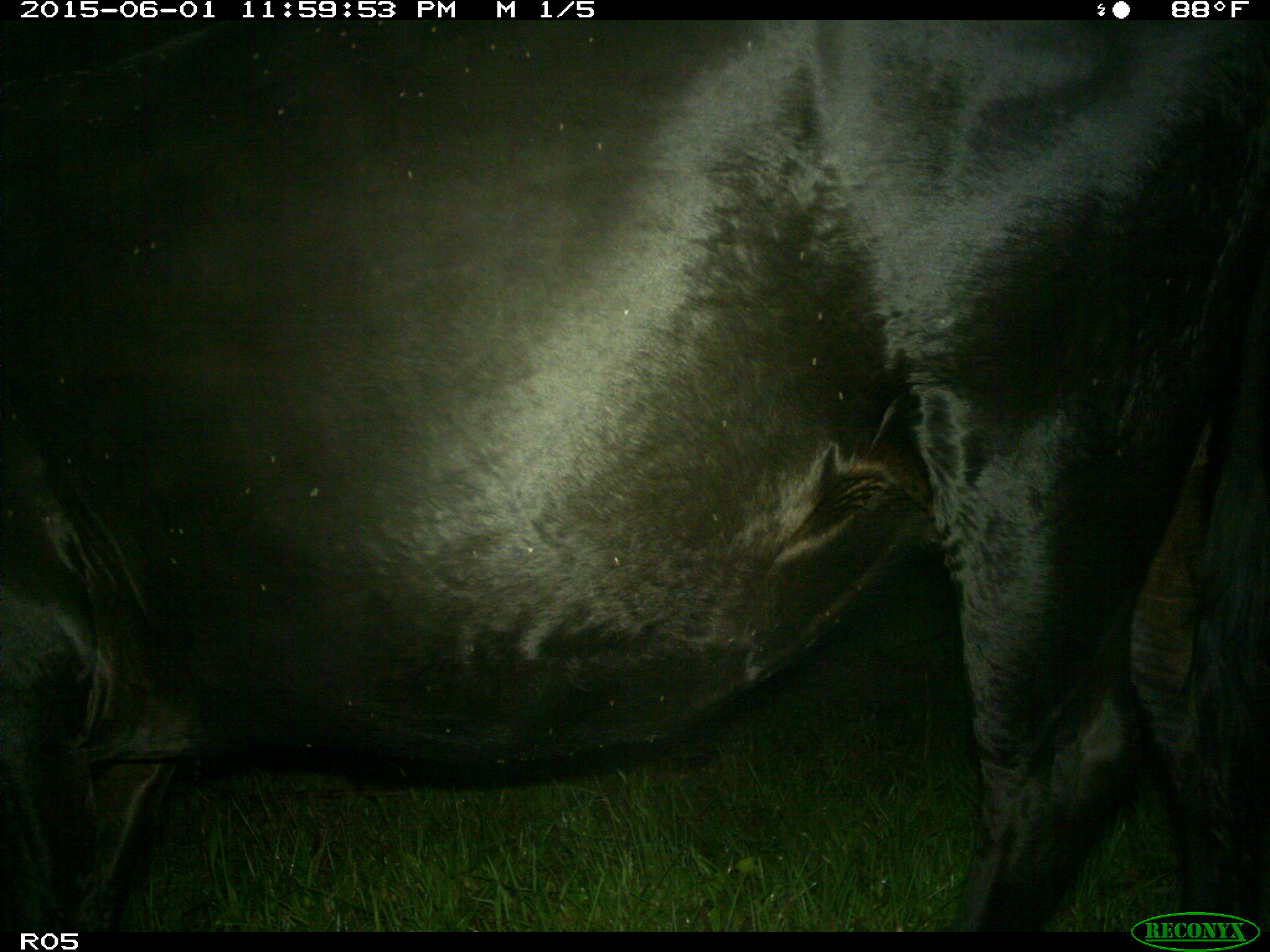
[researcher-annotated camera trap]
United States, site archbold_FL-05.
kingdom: Animalia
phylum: Chordata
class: Mammalia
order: Artiodactyla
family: Bovidae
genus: Bos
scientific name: Bos taurus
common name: domestic cow